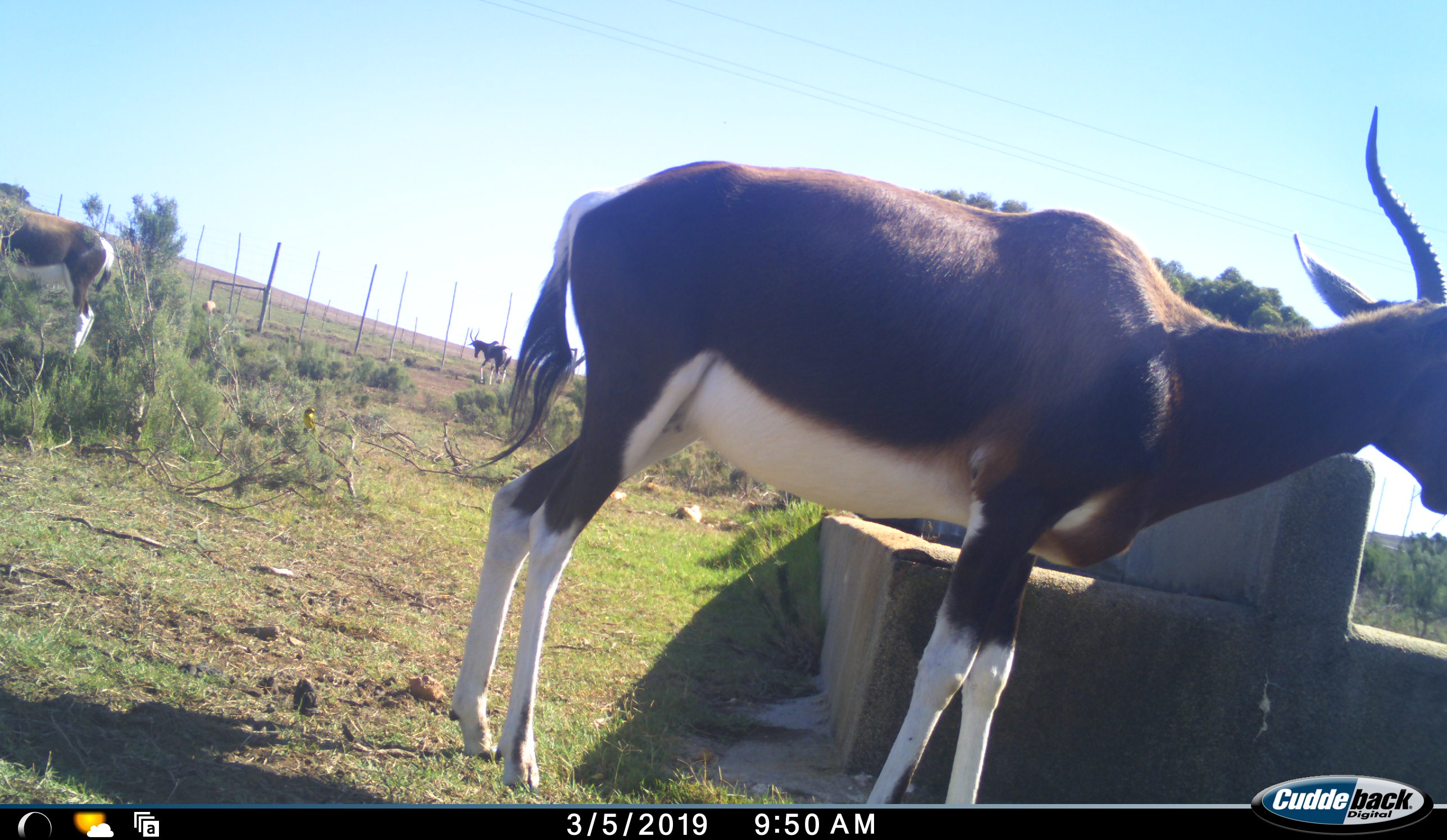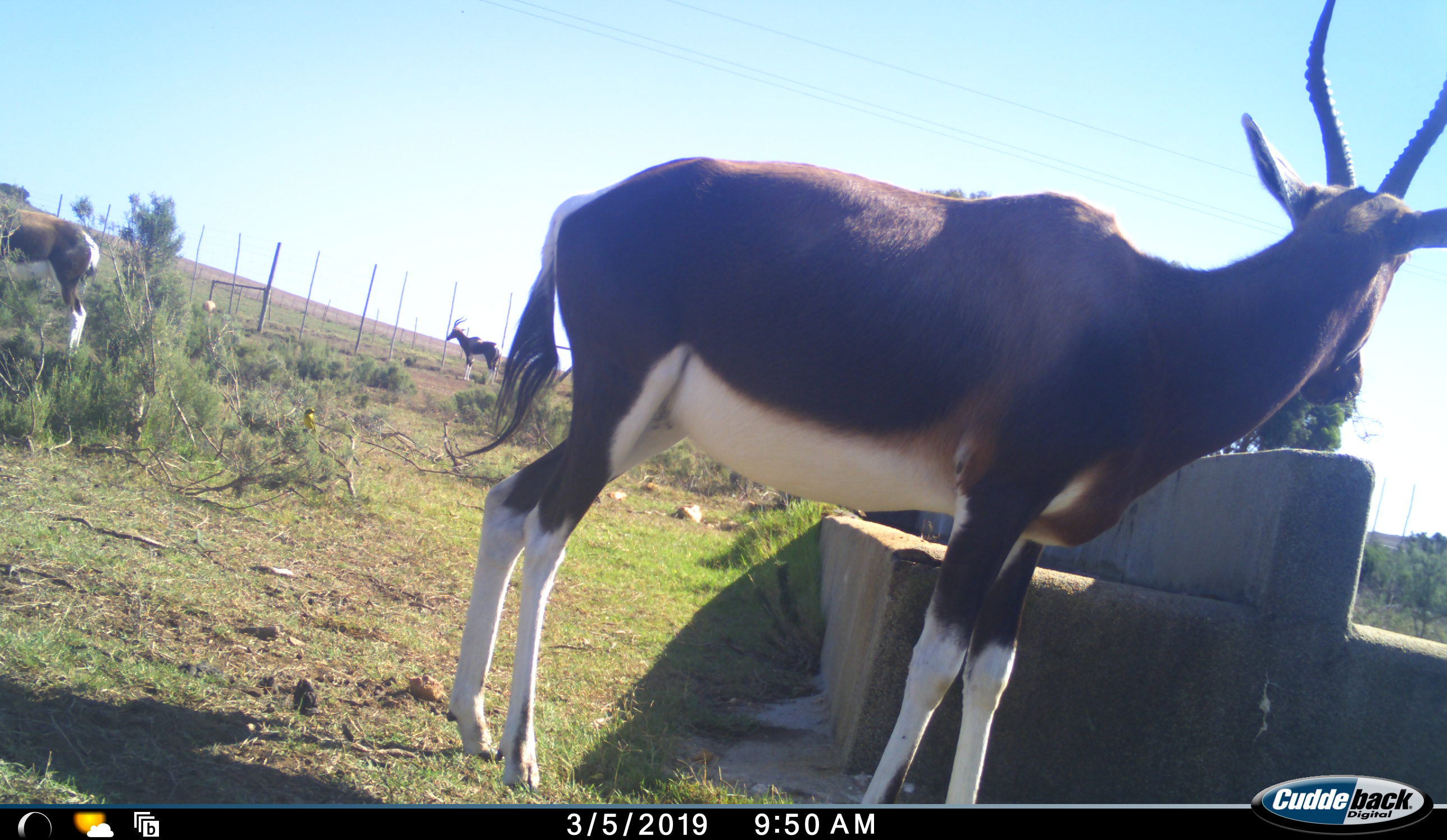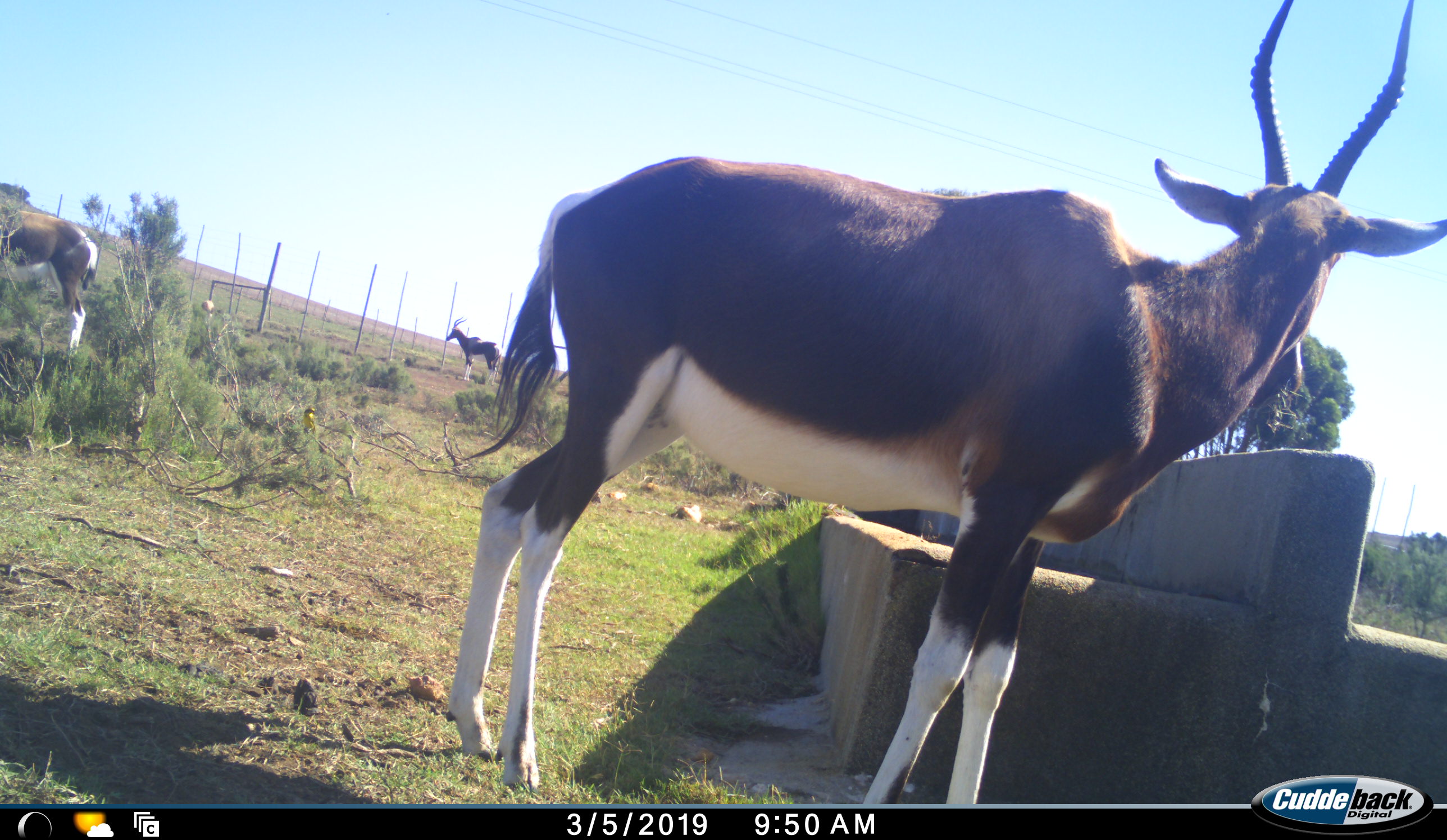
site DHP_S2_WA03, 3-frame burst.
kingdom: Animalia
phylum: Chordata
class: Mammalia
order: Artiodactyla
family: Bovidae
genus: Damaliscus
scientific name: Damaliscus pygargus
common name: bontebok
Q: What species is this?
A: Bontebok (Damaliscus pygargus).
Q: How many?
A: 3.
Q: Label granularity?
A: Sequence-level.